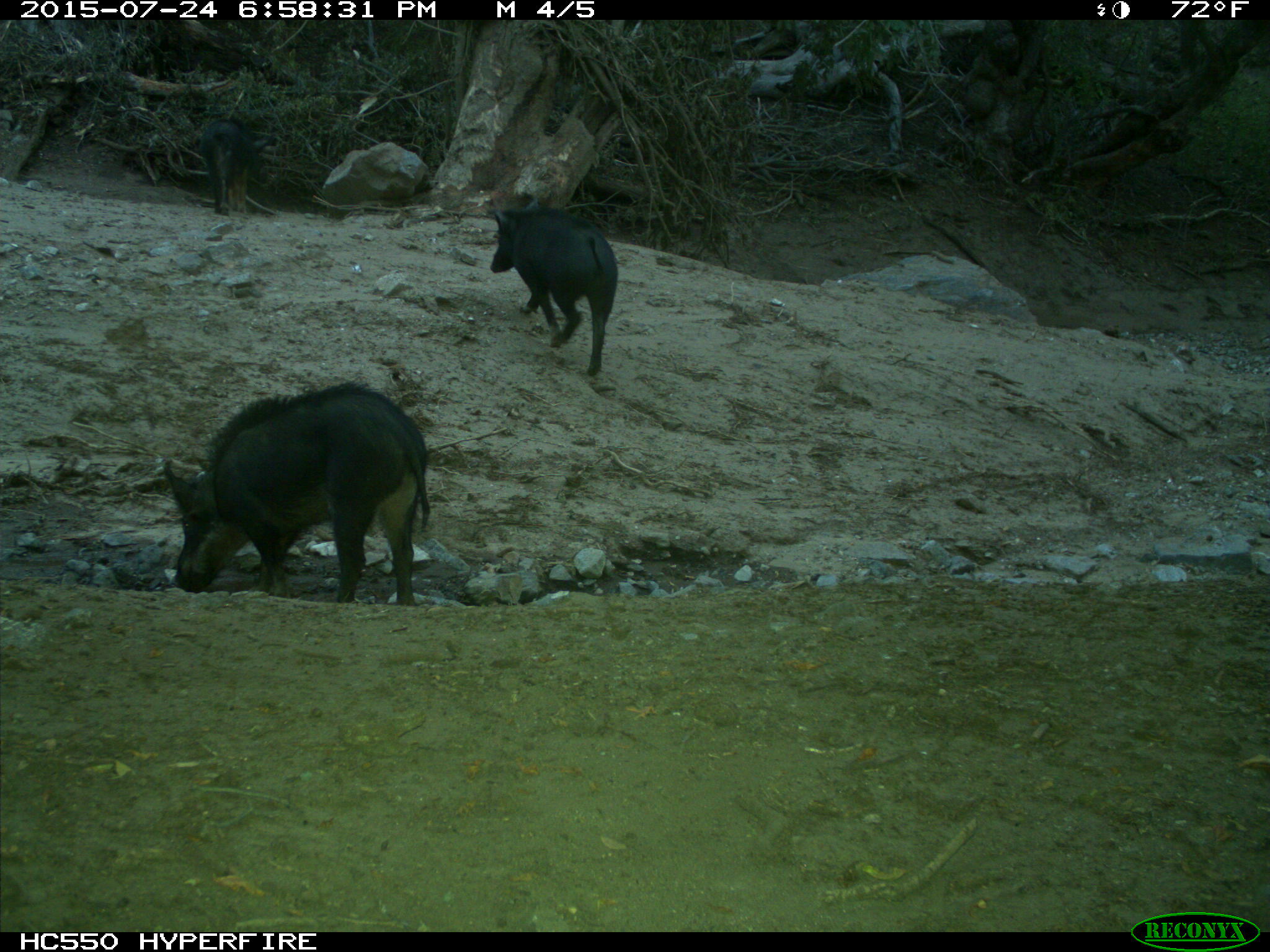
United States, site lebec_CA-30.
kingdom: Animalia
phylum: Chordata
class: Mammalia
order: Artiodactyla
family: Suidae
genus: Sus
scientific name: Sus scrofa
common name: wild boar